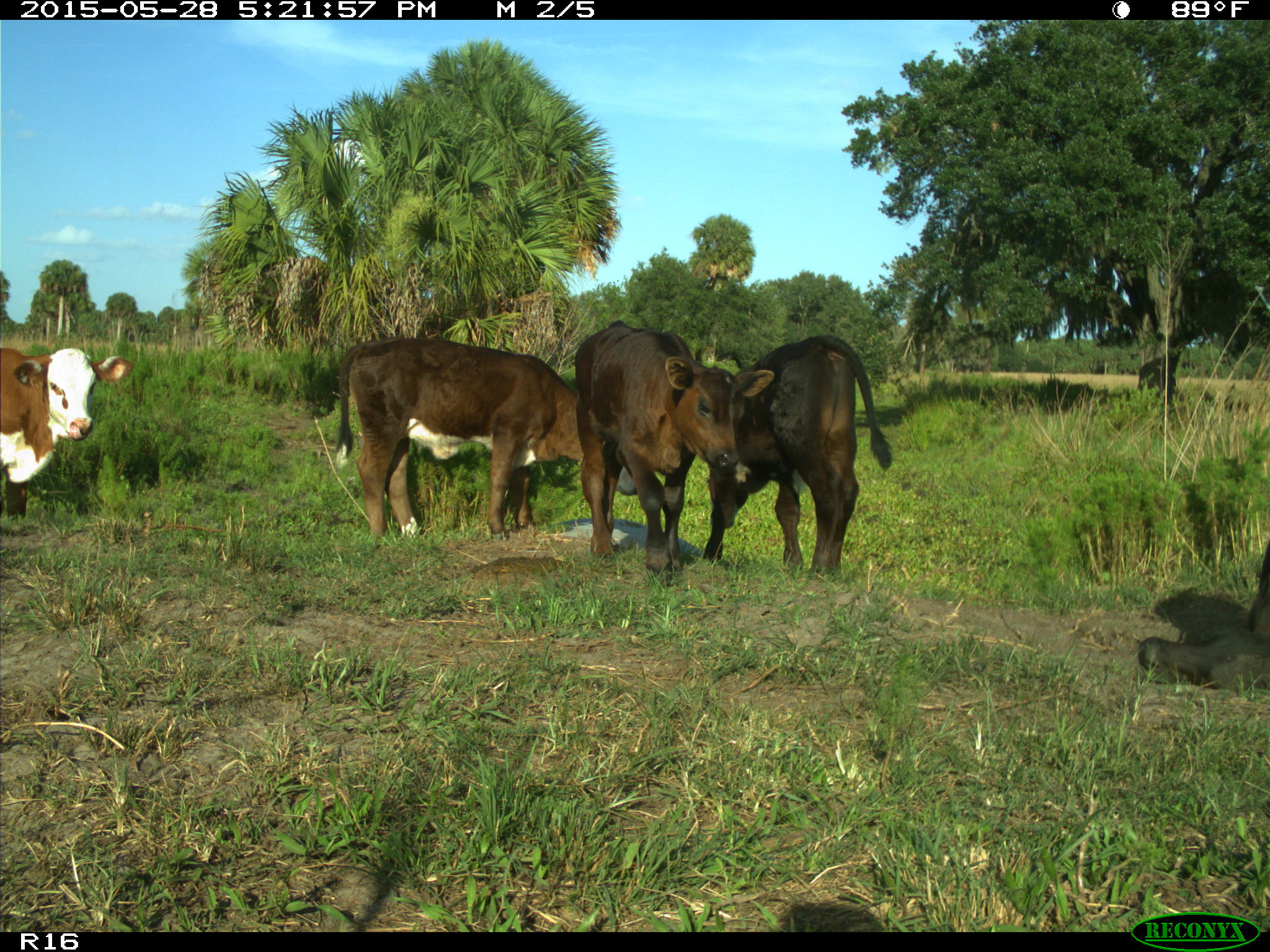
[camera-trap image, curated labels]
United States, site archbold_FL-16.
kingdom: Animalia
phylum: Chordata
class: Mammalia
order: Artiodactyla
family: Bovidae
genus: Bos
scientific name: Bos taurus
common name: domestic cow